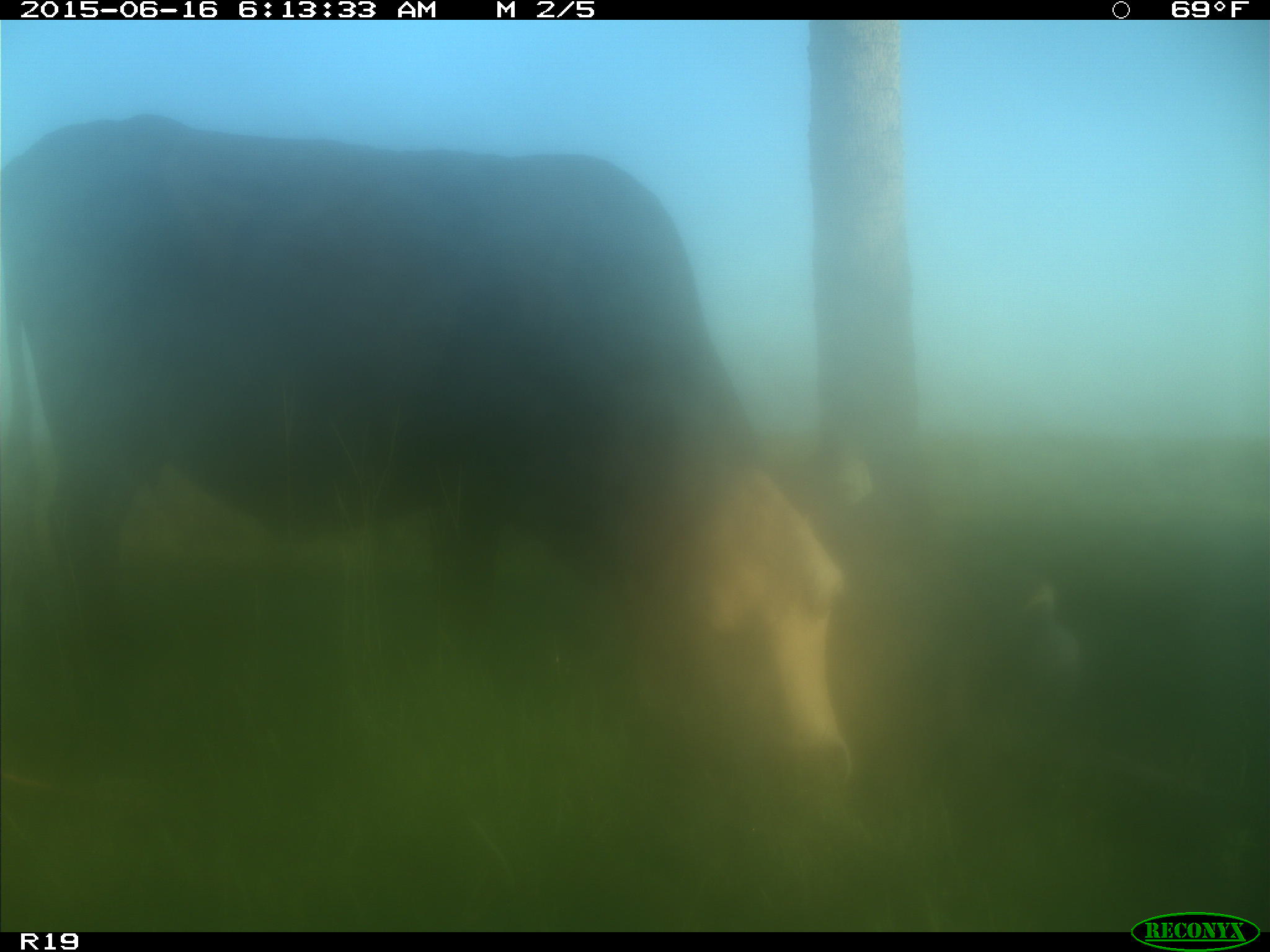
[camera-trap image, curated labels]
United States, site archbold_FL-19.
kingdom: Animalia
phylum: Chordata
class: Mammalia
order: Artiodactyla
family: Bovidae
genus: Bos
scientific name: Bos taurus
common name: domestic cow